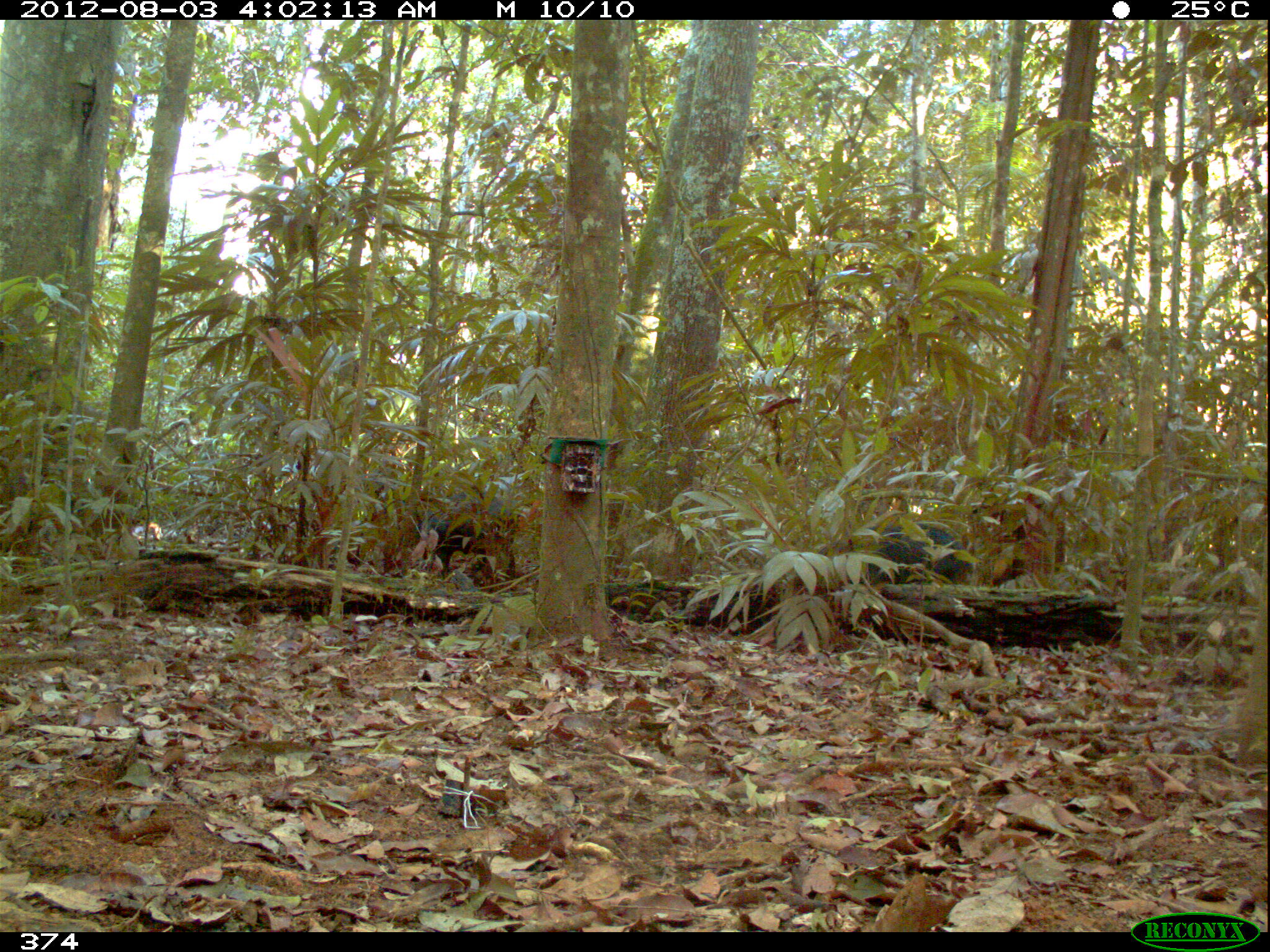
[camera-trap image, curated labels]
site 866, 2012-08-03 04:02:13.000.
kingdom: Animalia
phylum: Chordata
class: Mammalia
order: Artiodactyla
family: Tayassuidae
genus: Tayassu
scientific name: Tayassu pecari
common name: white-lipped peccary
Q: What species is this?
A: Tayassu pecari (white-lipped peccary).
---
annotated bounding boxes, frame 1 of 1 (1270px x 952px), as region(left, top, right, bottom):
tayassu pecari: region(414, 475, 543, 576); region(818, 521, 975, 584)